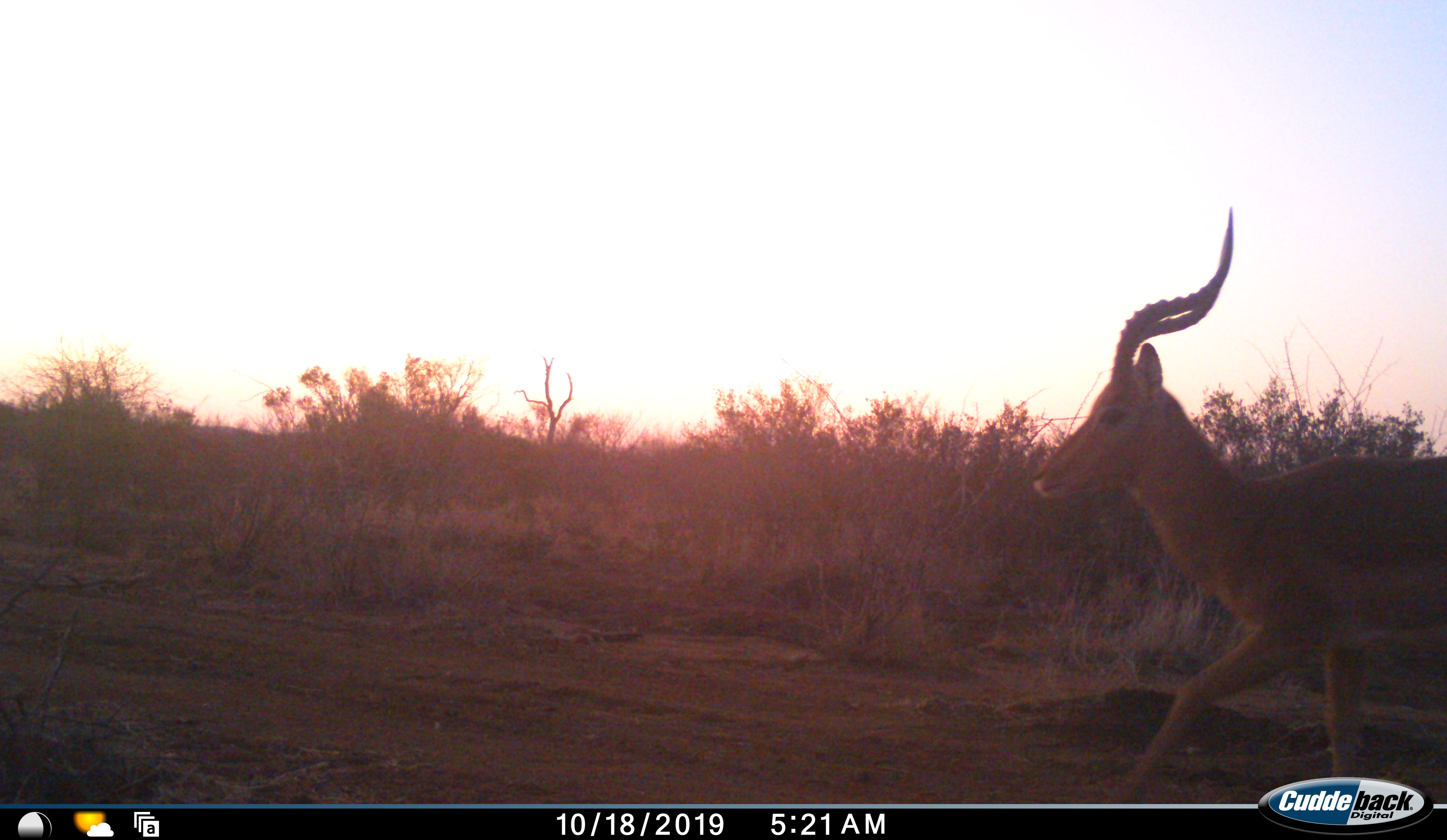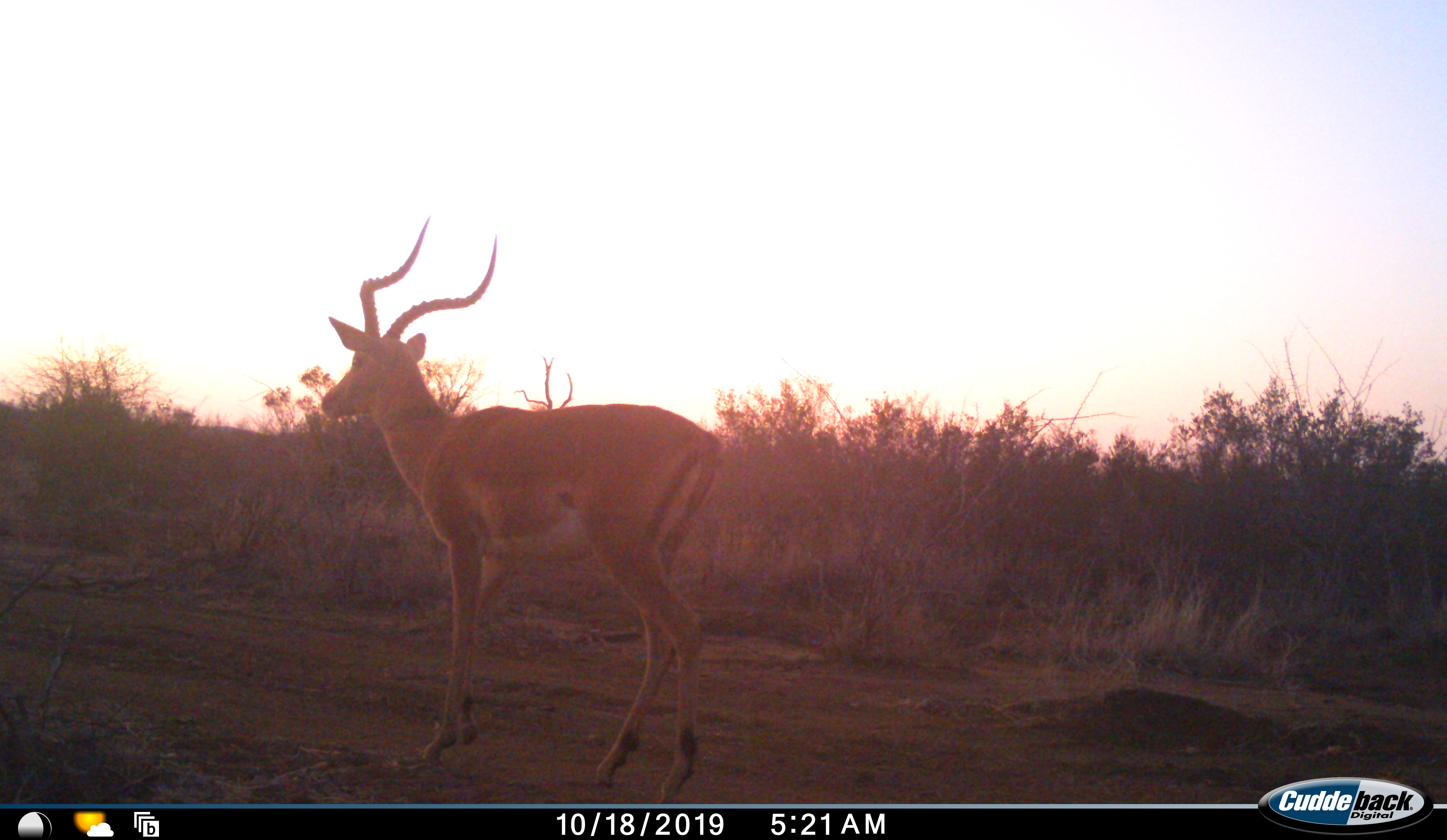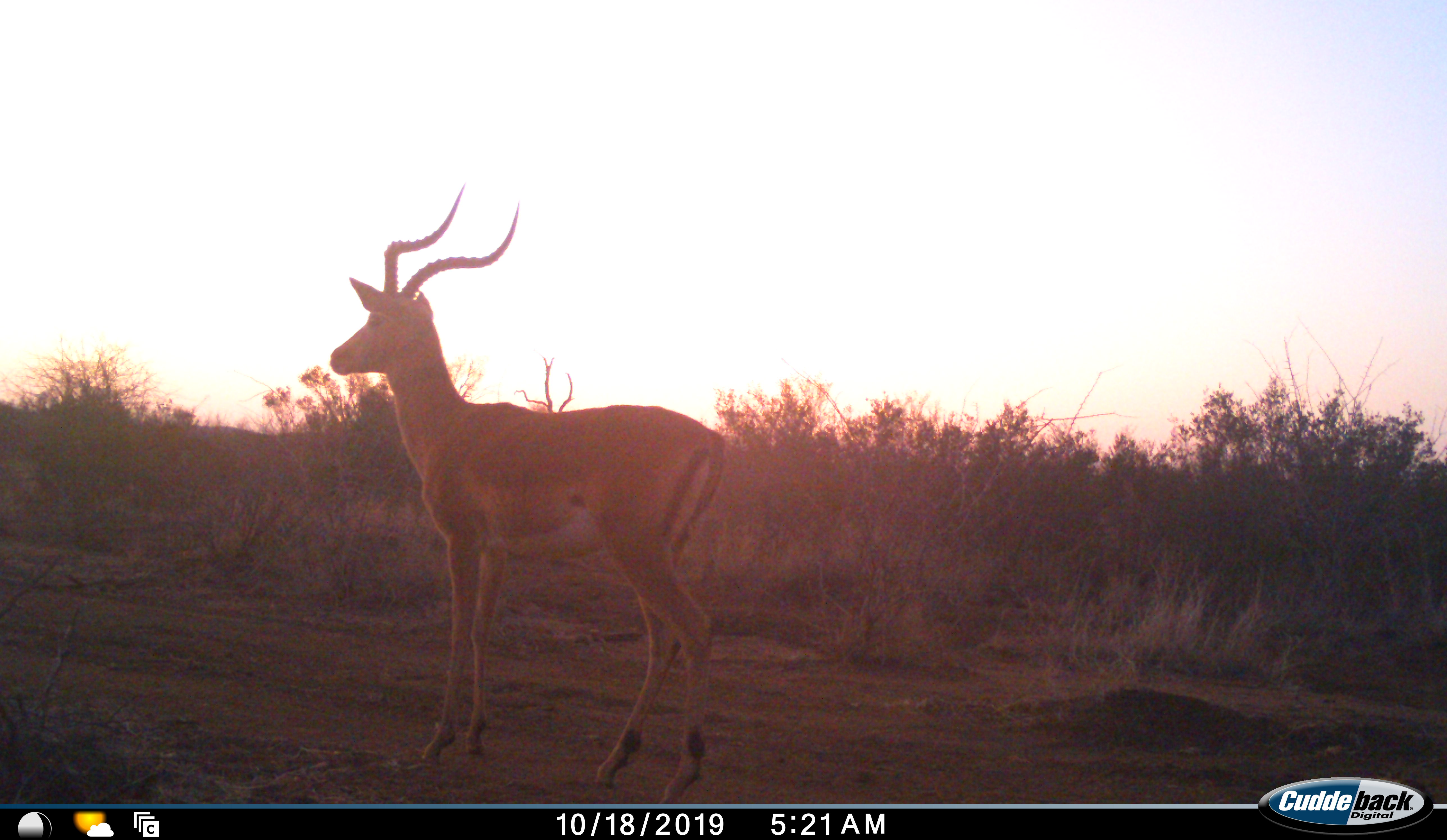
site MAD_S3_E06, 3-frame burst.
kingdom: Animalia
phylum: Chordata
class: Mammalia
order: Artiodactyla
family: Bovidae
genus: Aepyceros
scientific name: Aepyceros melampus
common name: impala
Impala (Aepyceros melampus), count 1. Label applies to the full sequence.